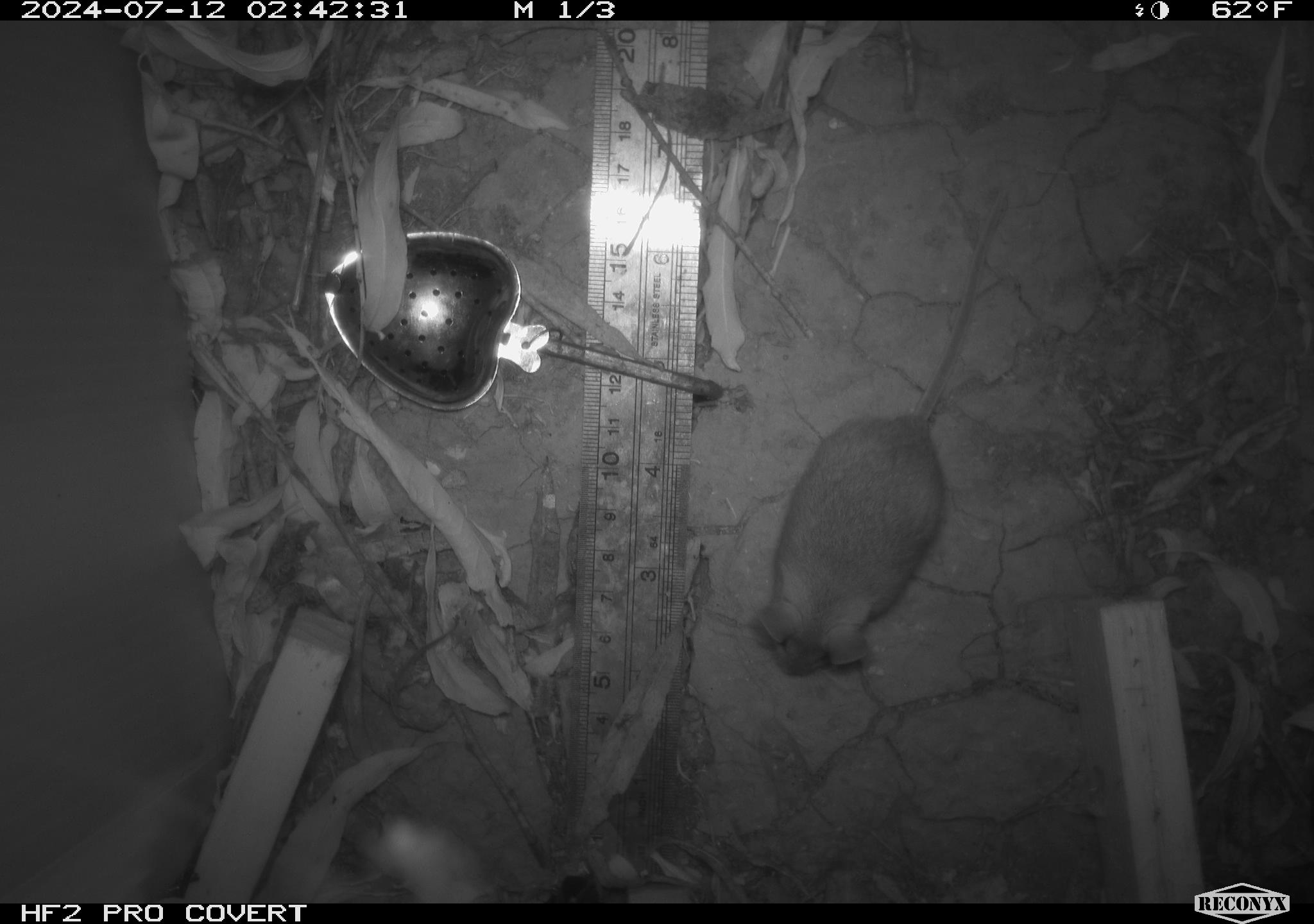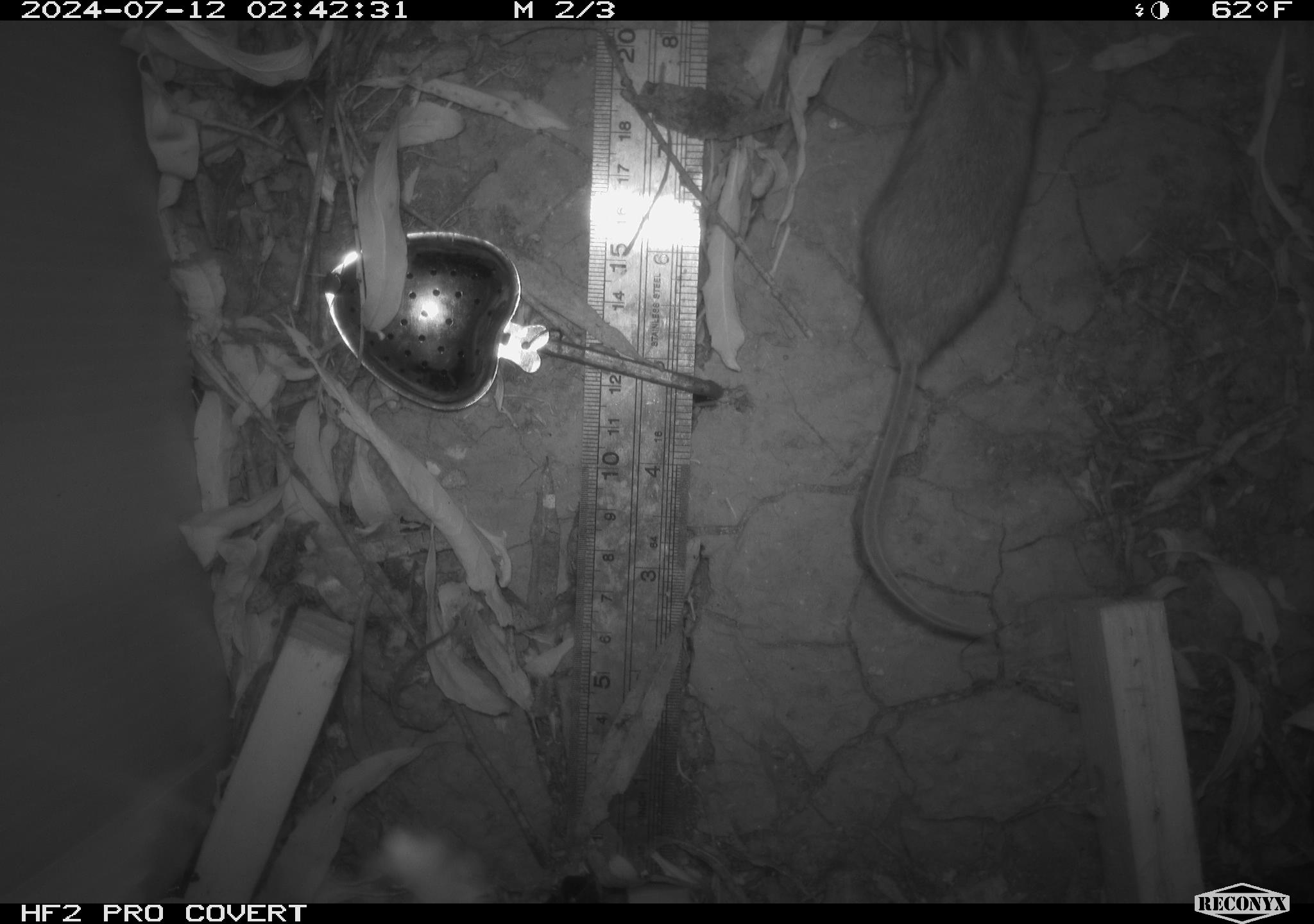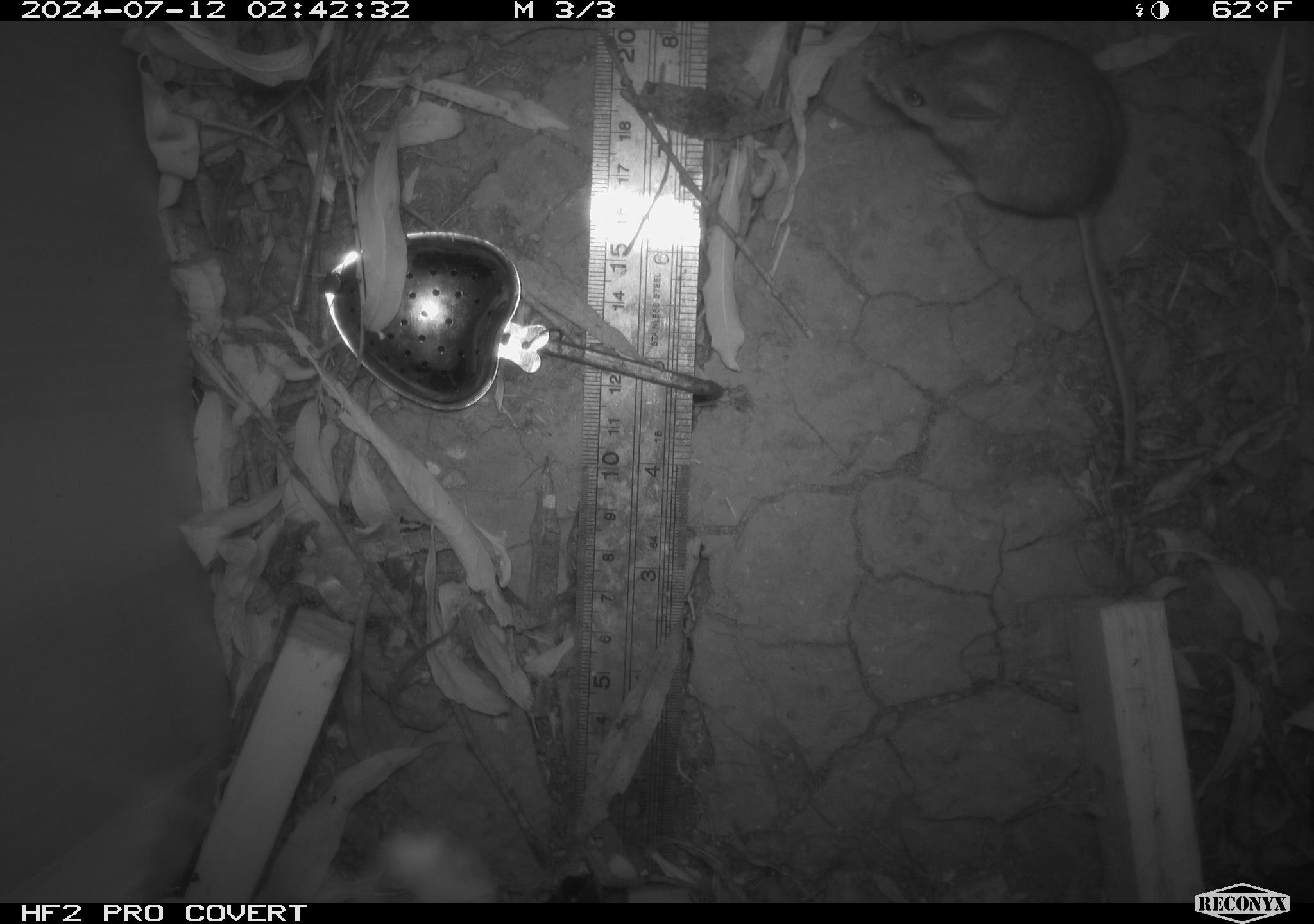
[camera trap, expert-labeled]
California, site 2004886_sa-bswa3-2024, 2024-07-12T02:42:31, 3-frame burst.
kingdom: Animalia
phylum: Chordata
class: Mammalia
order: Rodentia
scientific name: Rodentia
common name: mouse species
Mouse species (Rodentia).